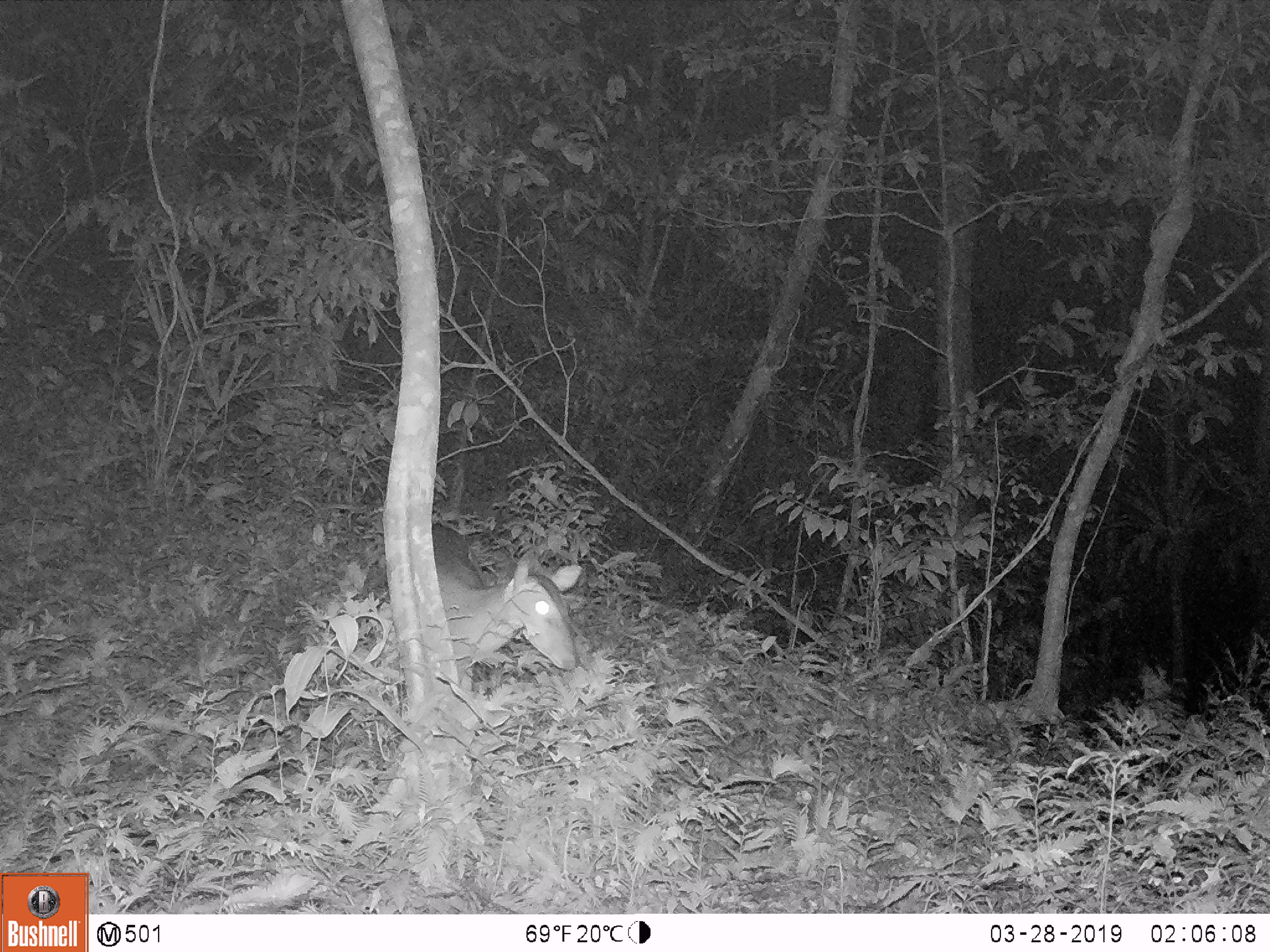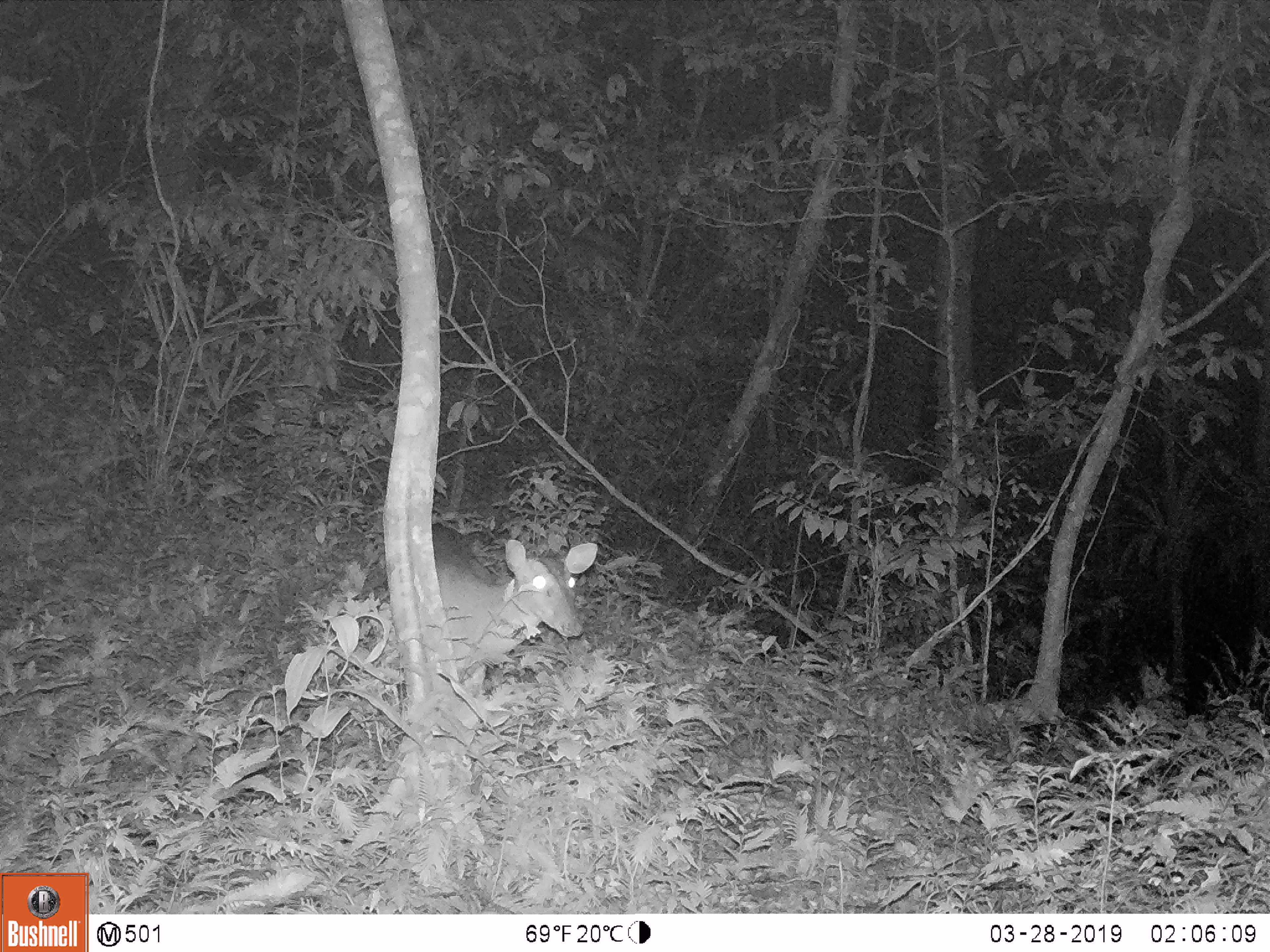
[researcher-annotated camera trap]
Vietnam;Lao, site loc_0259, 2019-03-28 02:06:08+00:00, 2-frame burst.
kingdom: Animalia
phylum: Chordata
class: Mammalia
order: Artiodactyla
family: Cervidae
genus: Muntiacus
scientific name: Muntiacus vuquangensis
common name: large-antlered muntjac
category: large antlered muntjac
Large antlered muntjac (large-antlered muntjac) (Muntiacus vuquangensis). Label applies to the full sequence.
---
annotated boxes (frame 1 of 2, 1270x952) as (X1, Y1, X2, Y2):
large antlered muntjac: (431, 524, 581, 683)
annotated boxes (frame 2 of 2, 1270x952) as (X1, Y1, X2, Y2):
large antlered muntjac: (432, 523, 598, 687)